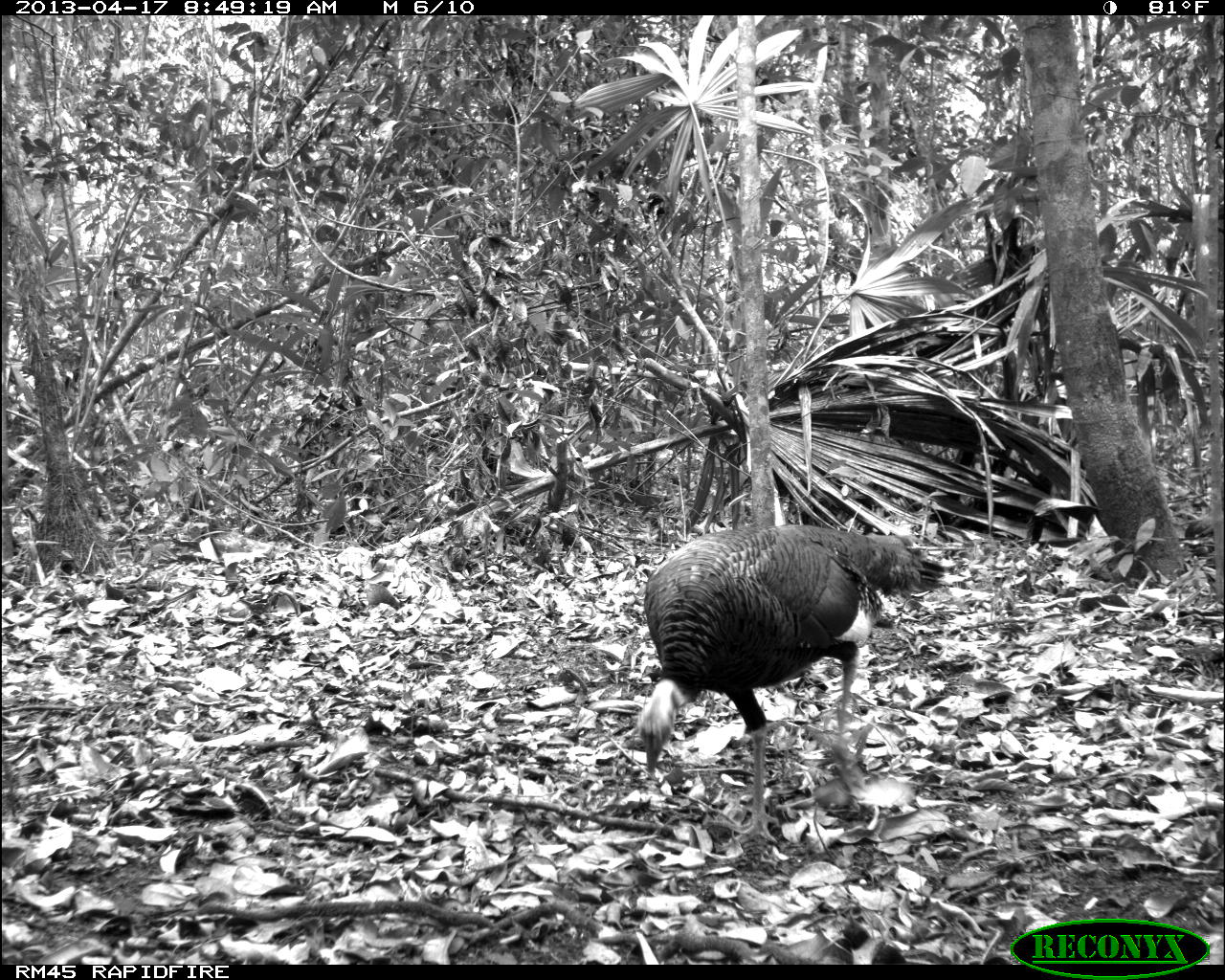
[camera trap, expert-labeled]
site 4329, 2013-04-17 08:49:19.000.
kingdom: Animalia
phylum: Chordata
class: Aves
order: Galliformes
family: Phasianidae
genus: Meleagris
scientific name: Meleagris ocellata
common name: ocellated turkey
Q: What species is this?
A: Meleagris ocellata (ocellated turkey).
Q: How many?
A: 1.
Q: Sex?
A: Female.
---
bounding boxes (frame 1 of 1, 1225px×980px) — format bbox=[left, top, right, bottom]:
meleagris ocellata: bbox=[637, 524, 943, 847]